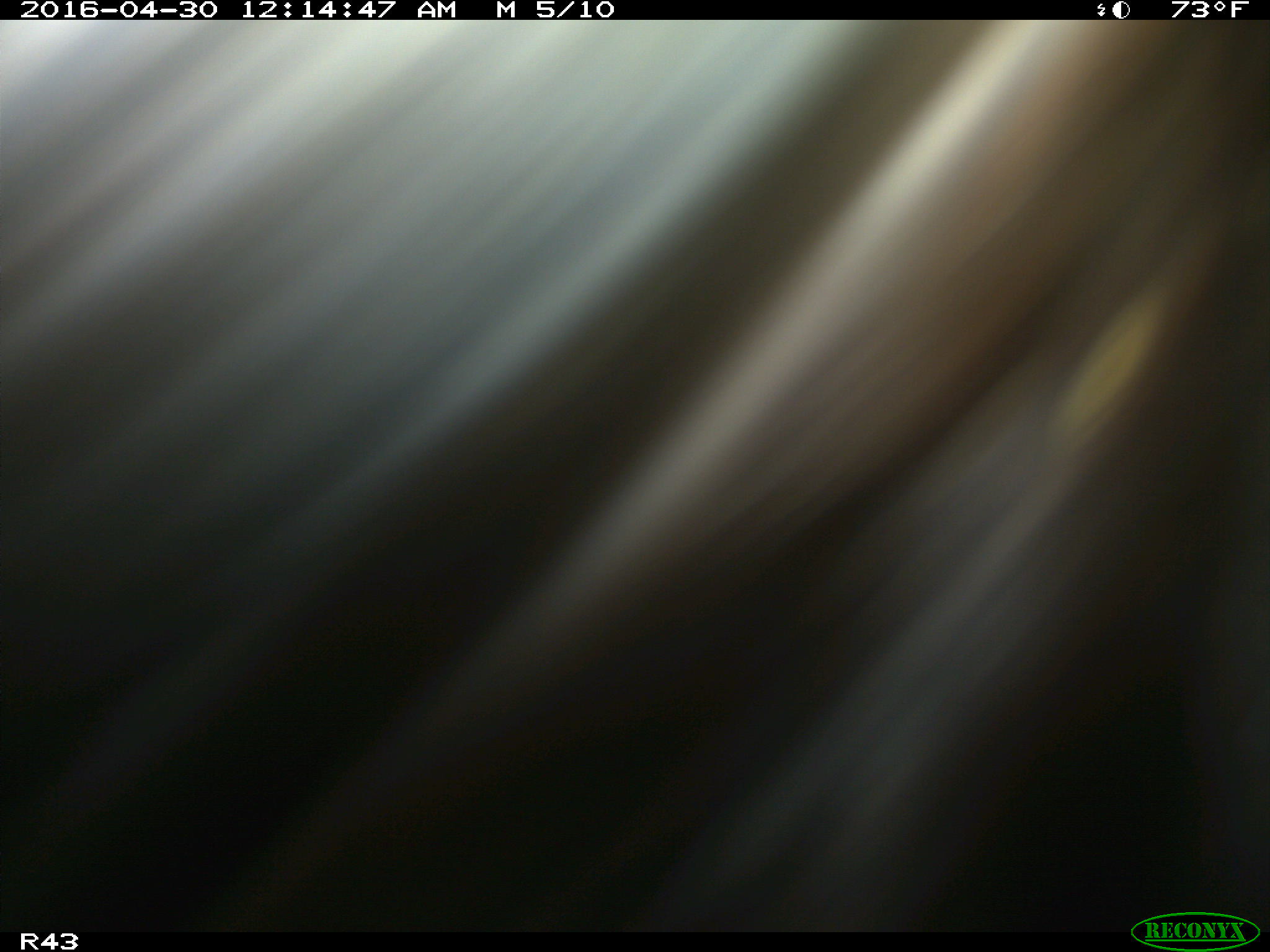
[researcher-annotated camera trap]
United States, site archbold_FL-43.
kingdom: Animalia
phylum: Chordata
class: Mammalia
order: Artiodactyla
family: Bovidae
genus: Bos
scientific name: Bos taurus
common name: domestic cow